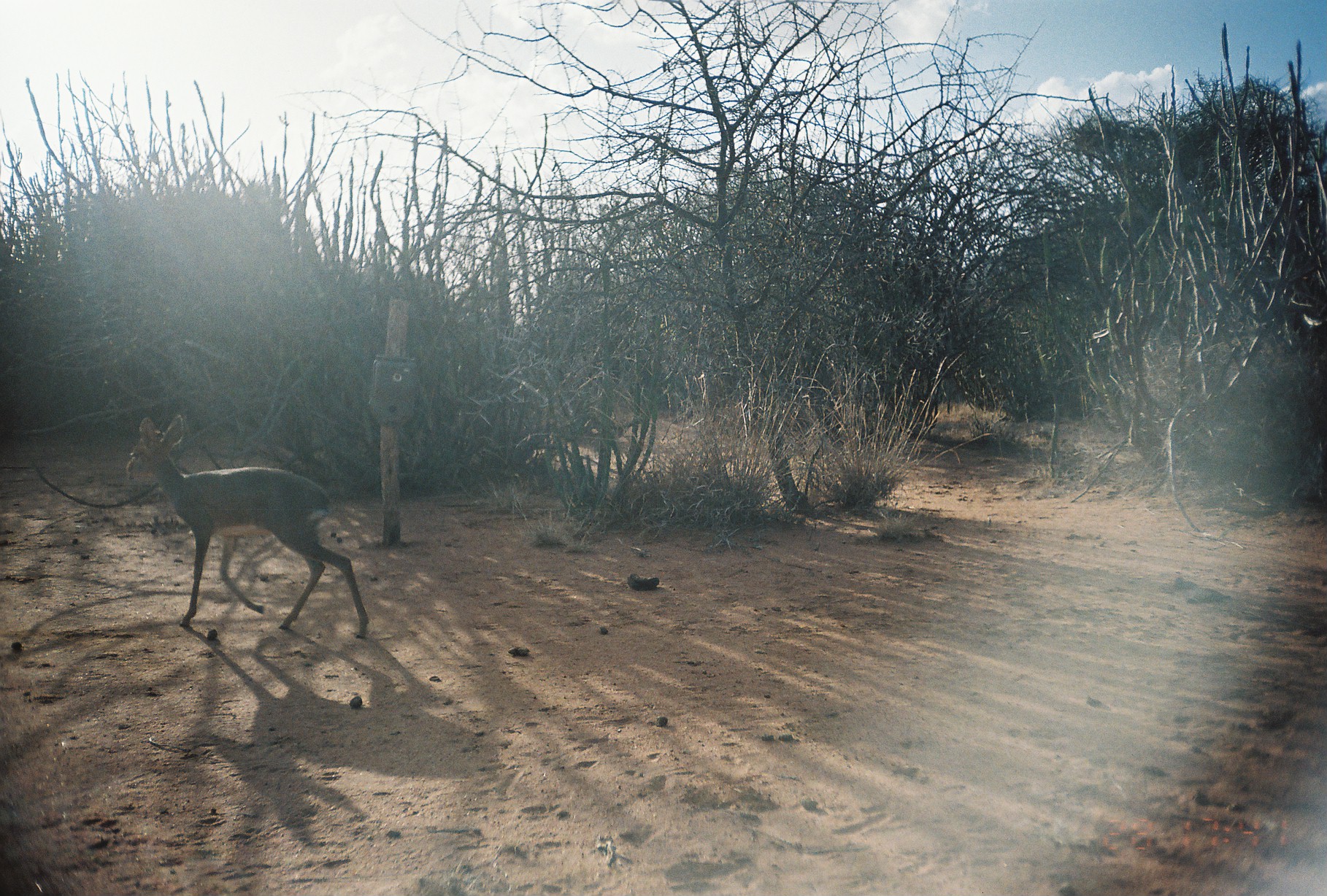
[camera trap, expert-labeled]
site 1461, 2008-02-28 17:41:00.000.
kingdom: Animalia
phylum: Chordata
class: Mammalia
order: Artiodactyla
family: Bovidae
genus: Madoqua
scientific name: Madoqua guentheri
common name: günther's dik-dik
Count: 1.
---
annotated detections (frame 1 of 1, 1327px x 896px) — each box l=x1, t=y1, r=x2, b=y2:
madoqua guentheri: l=123, t=413, r=368, b=637